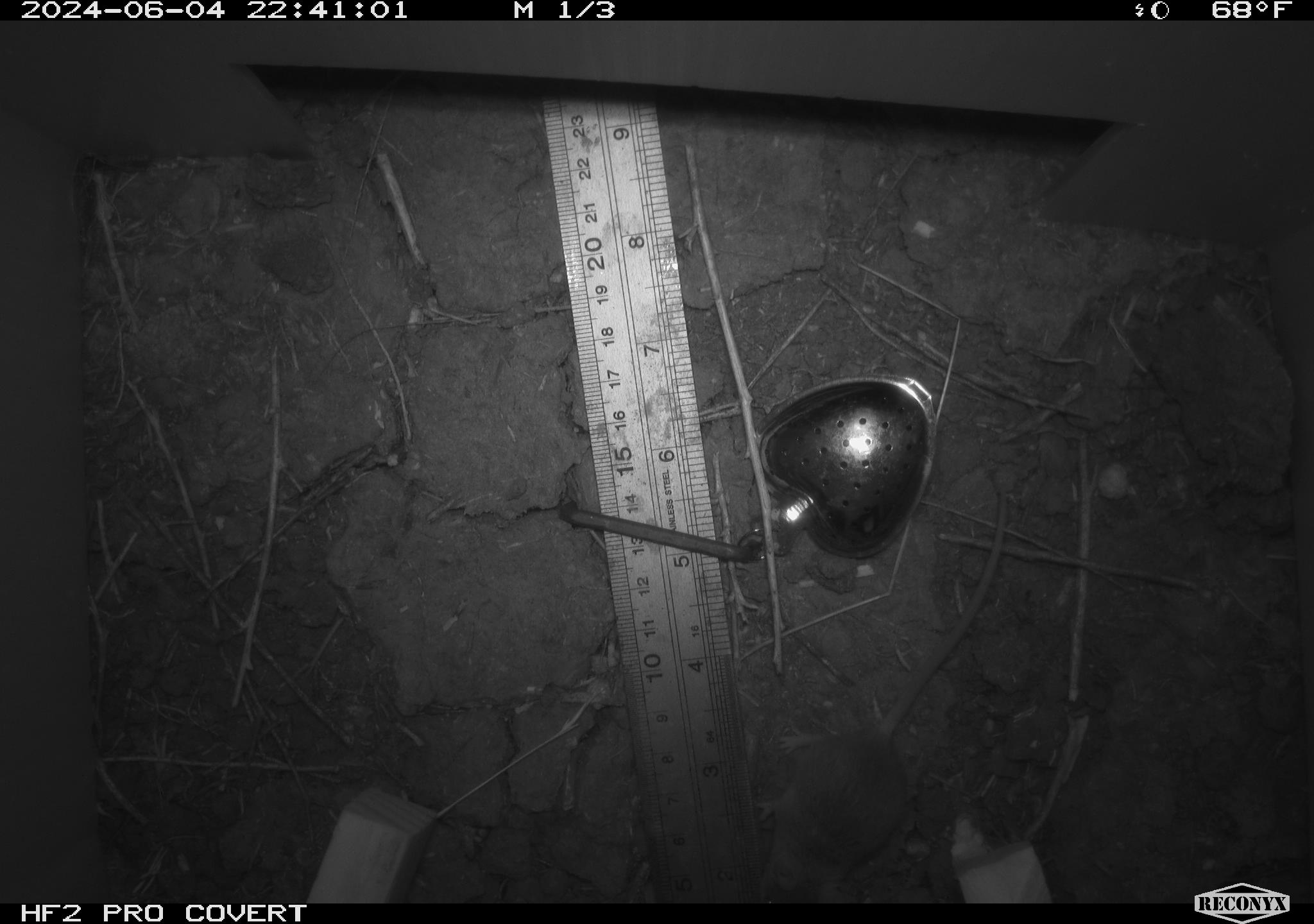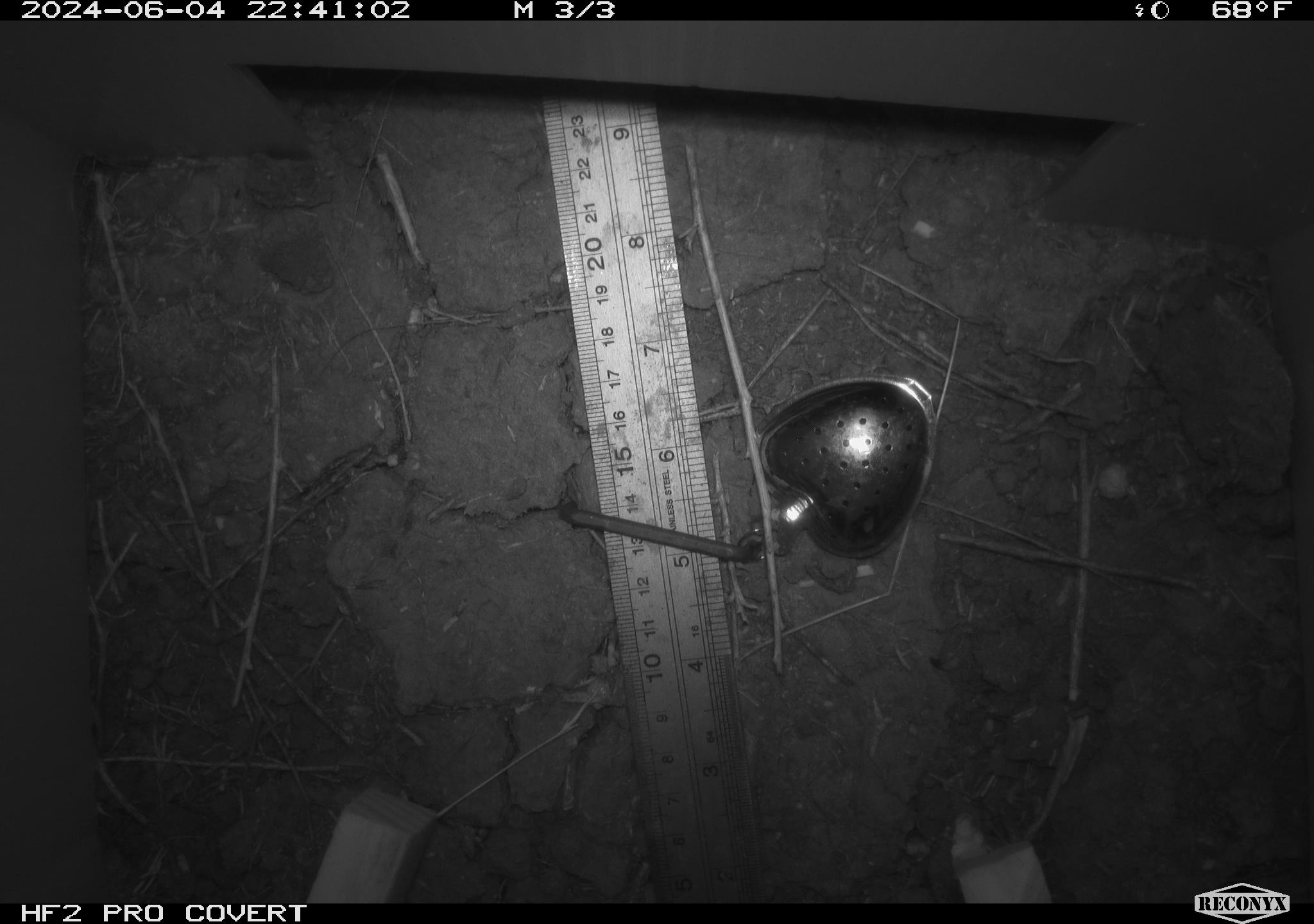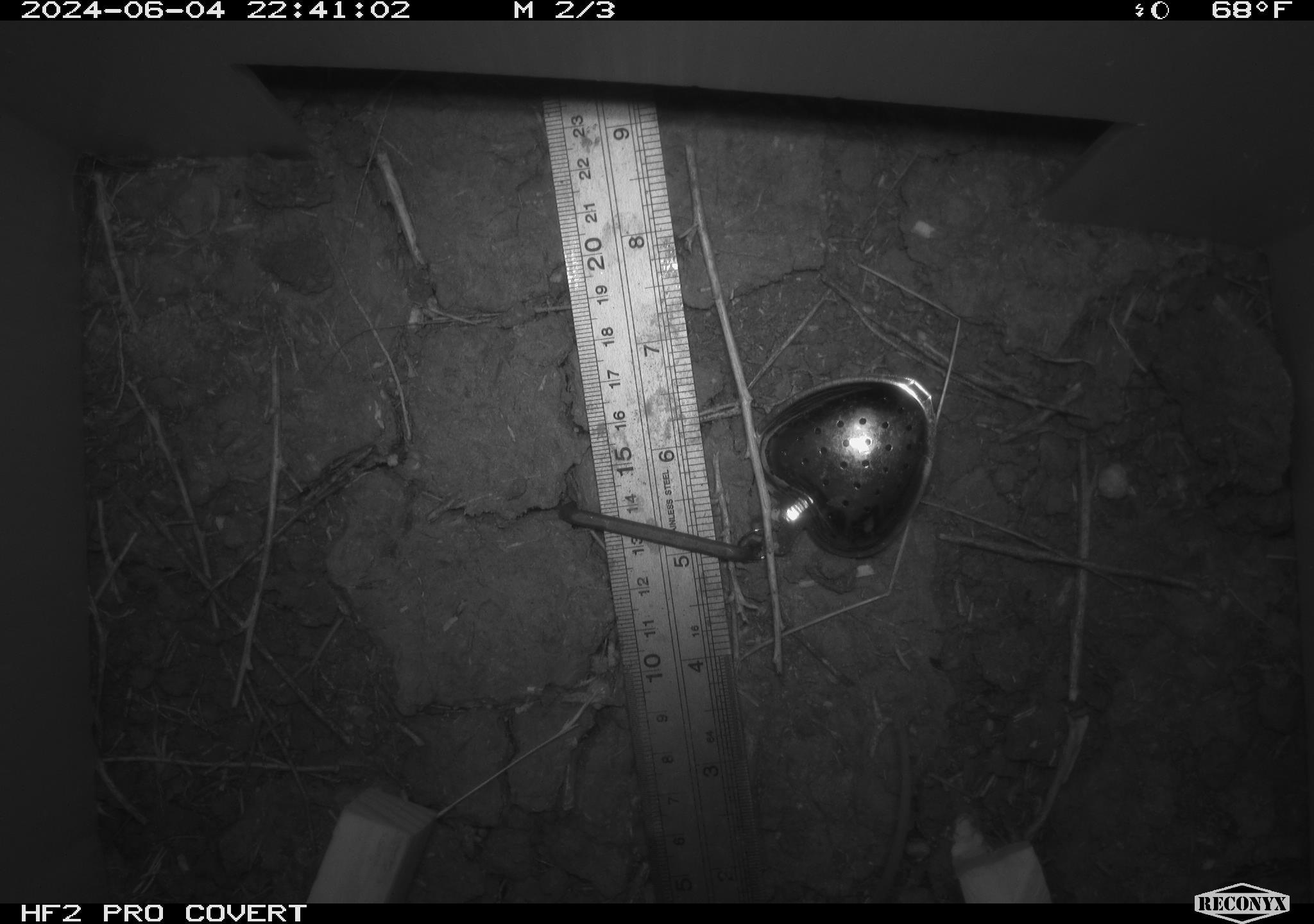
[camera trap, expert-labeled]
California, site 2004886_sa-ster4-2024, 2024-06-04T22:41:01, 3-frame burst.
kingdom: Animalia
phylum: Chordata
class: Mammalia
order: Rodentia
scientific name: Rodentia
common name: mouse species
Mouse species (Rodentia).